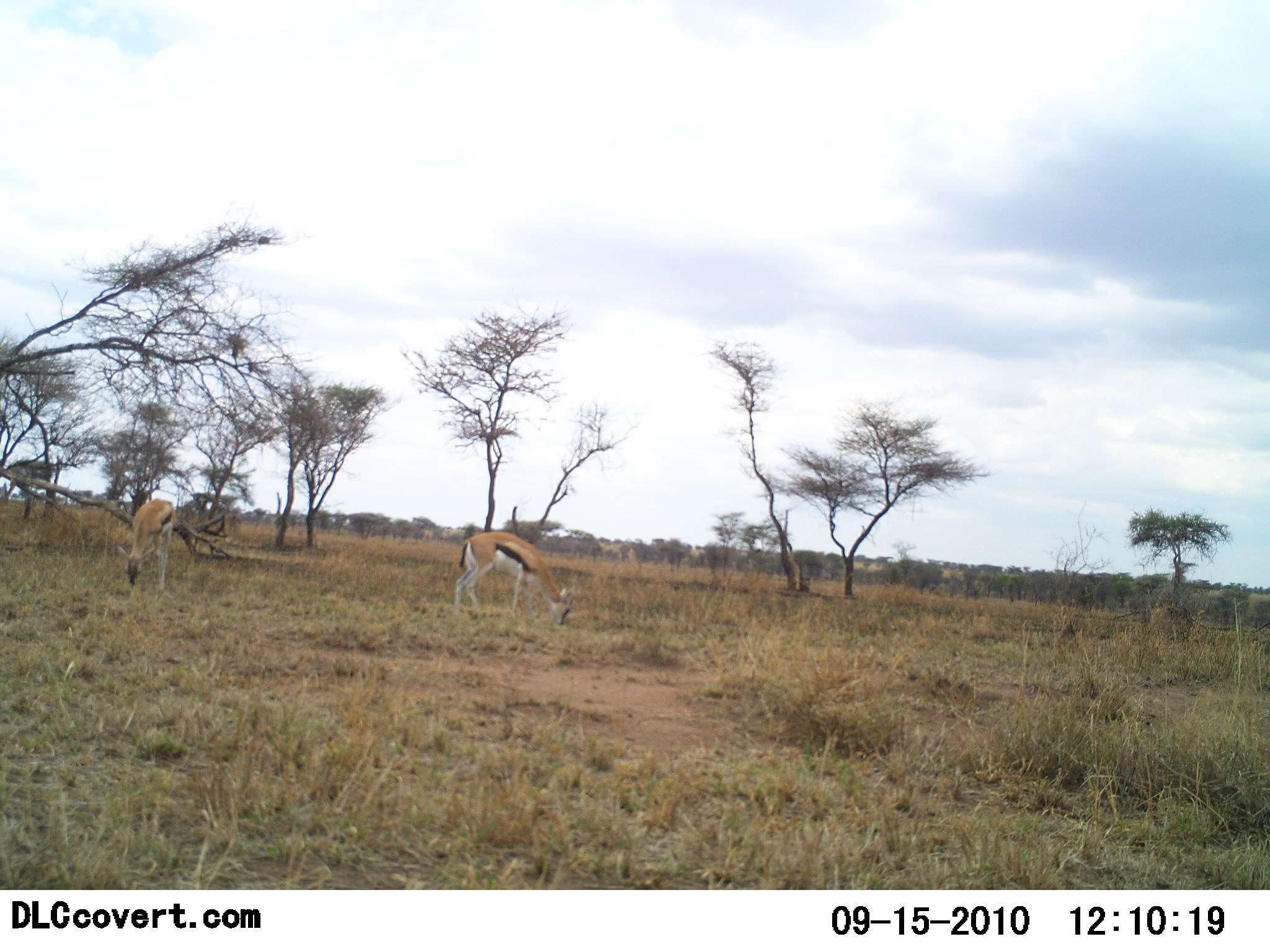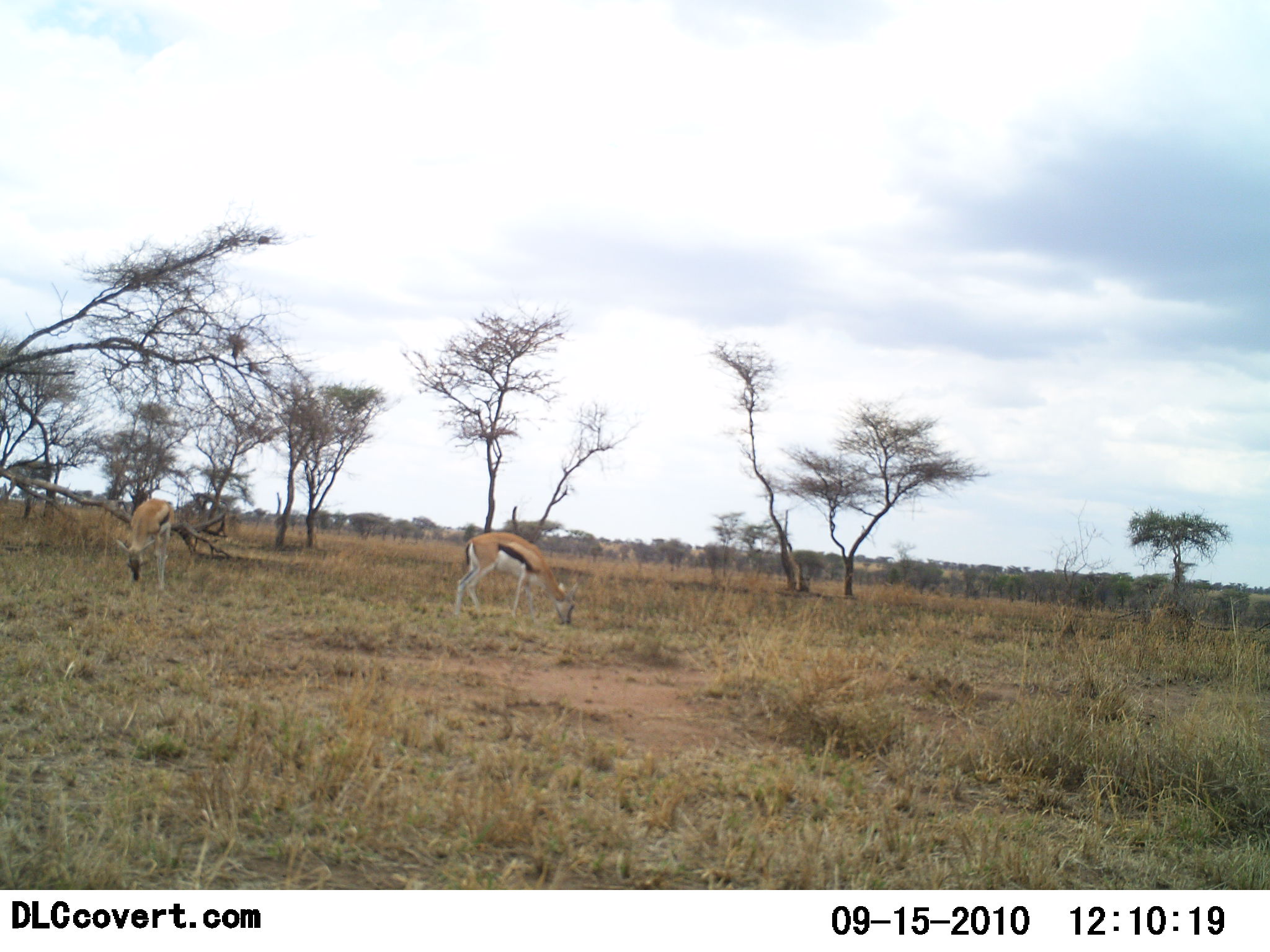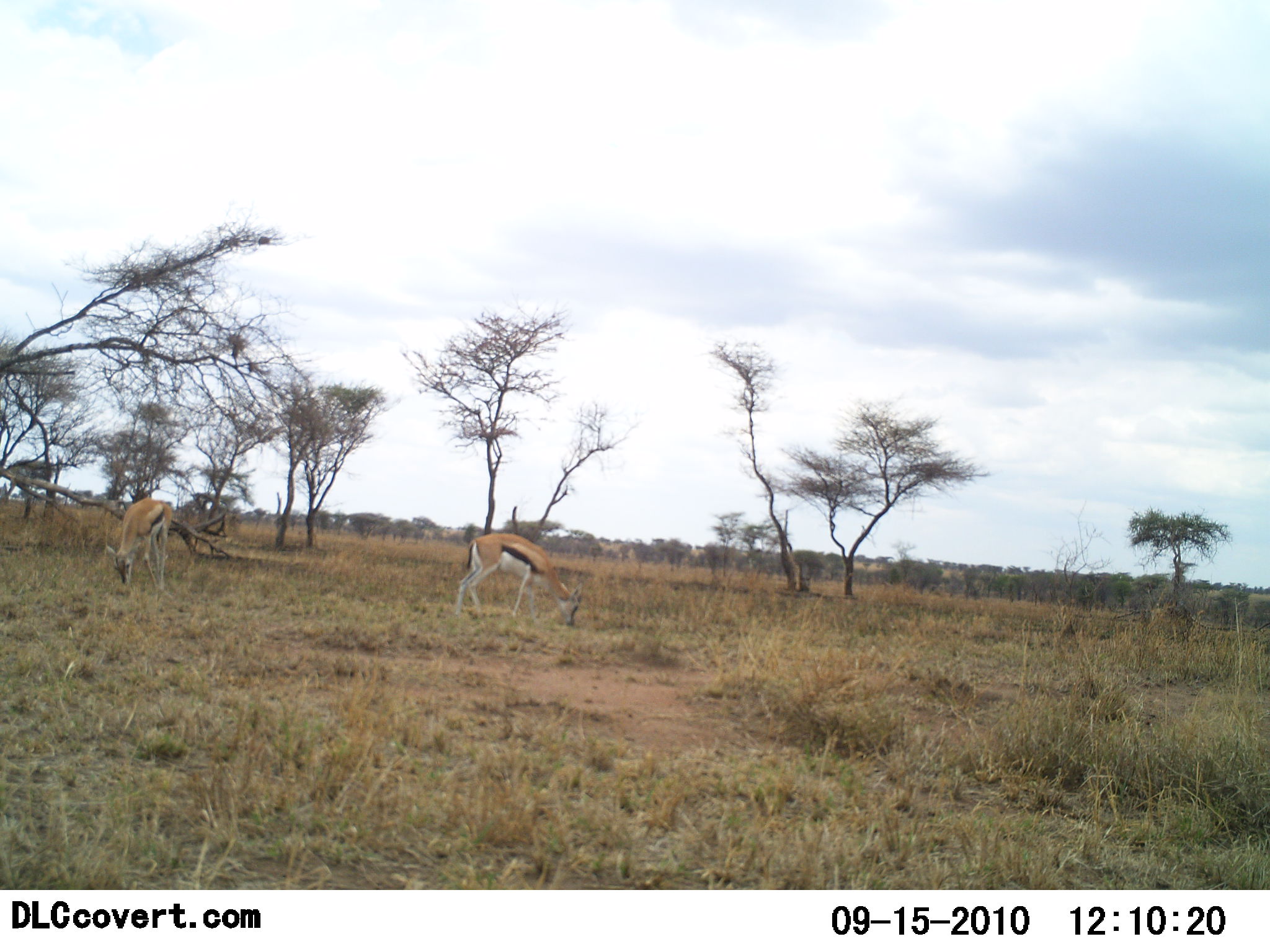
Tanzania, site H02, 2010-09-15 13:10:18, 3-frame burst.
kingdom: Animalia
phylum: Chordata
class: Mammalia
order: Artiodactyla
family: Bovidae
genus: Eudorcas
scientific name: Eudorcas thomsonii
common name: thomson's gazelle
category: gazellethomsons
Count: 2.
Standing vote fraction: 27%.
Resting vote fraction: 0%.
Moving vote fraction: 0%.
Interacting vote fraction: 0%.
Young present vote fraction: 0%.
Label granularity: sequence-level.